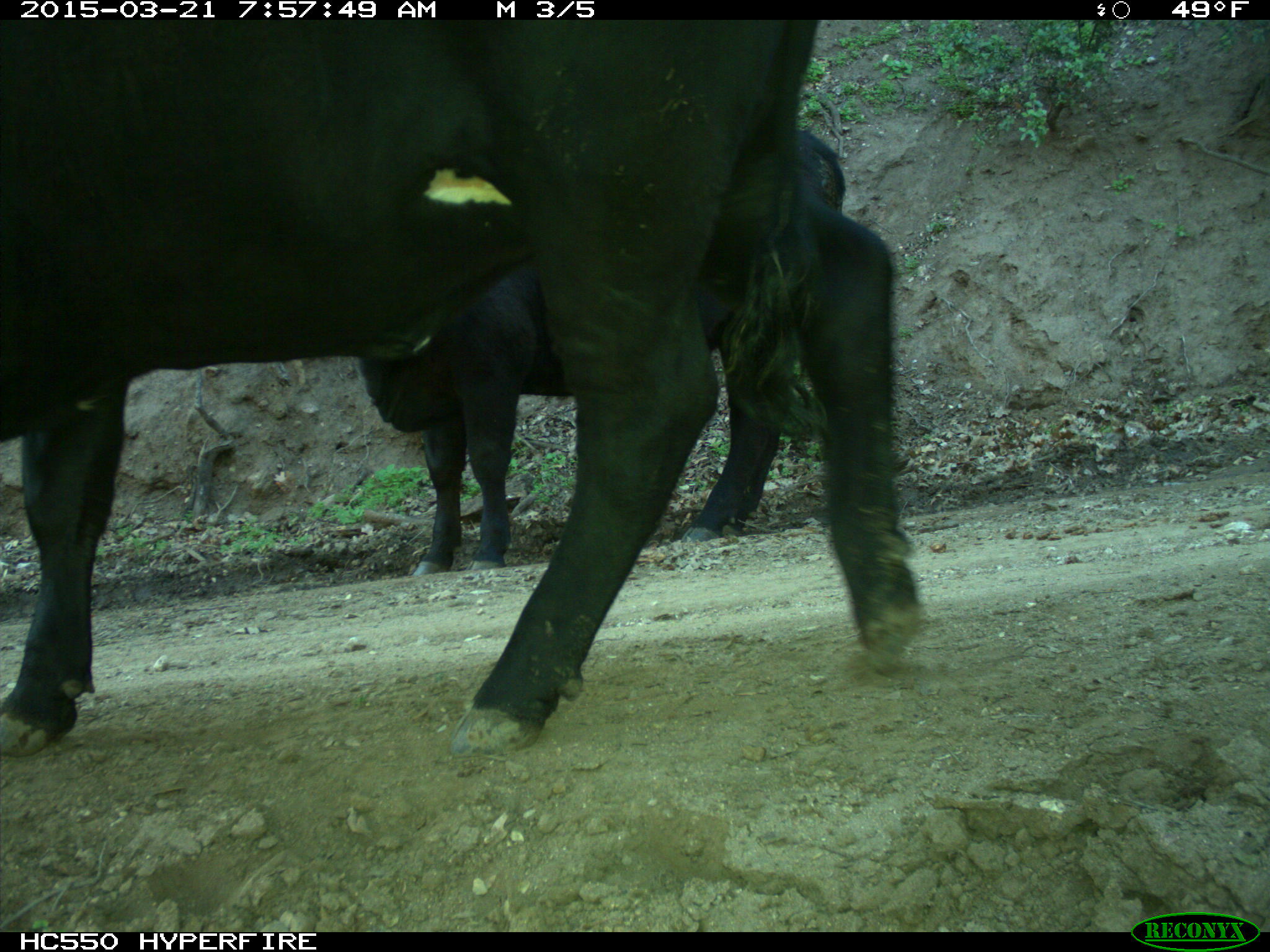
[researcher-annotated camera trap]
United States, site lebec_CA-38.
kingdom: Animalia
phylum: Chordata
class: Mammalia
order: Artiodactyla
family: Bovidae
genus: Bos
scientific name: Bos taurus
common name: domestic cow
Bos taurus (domestic cow).